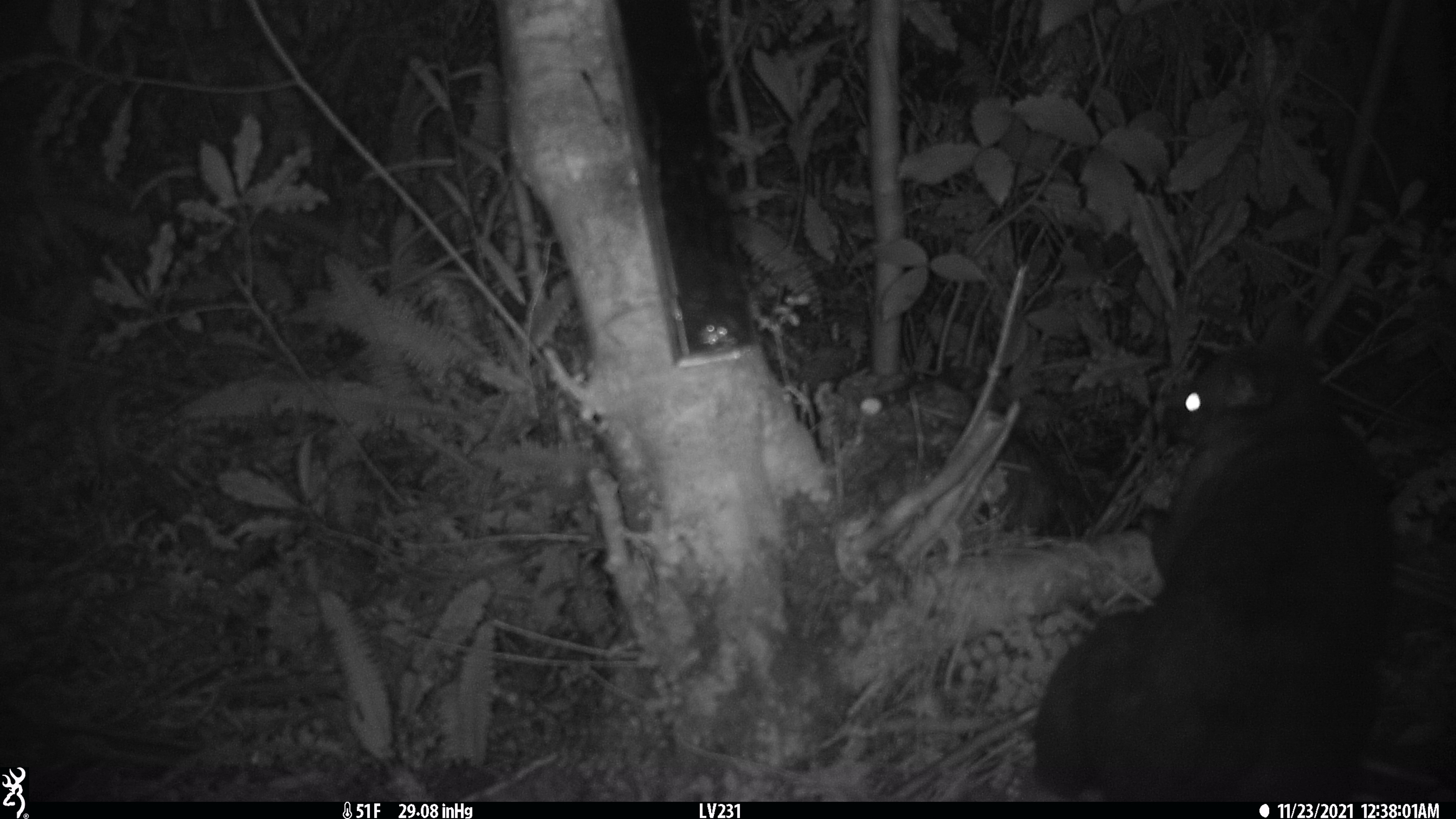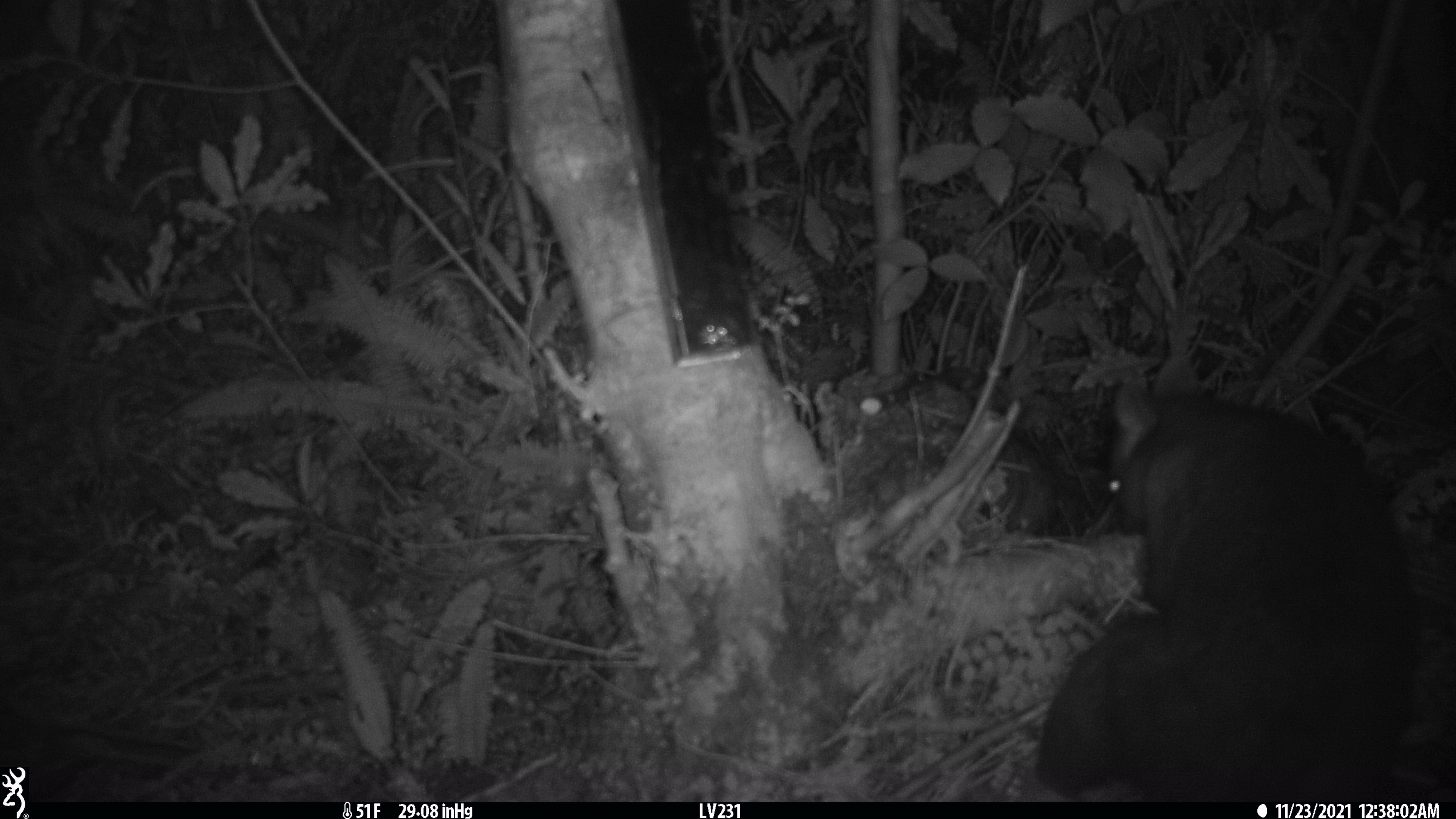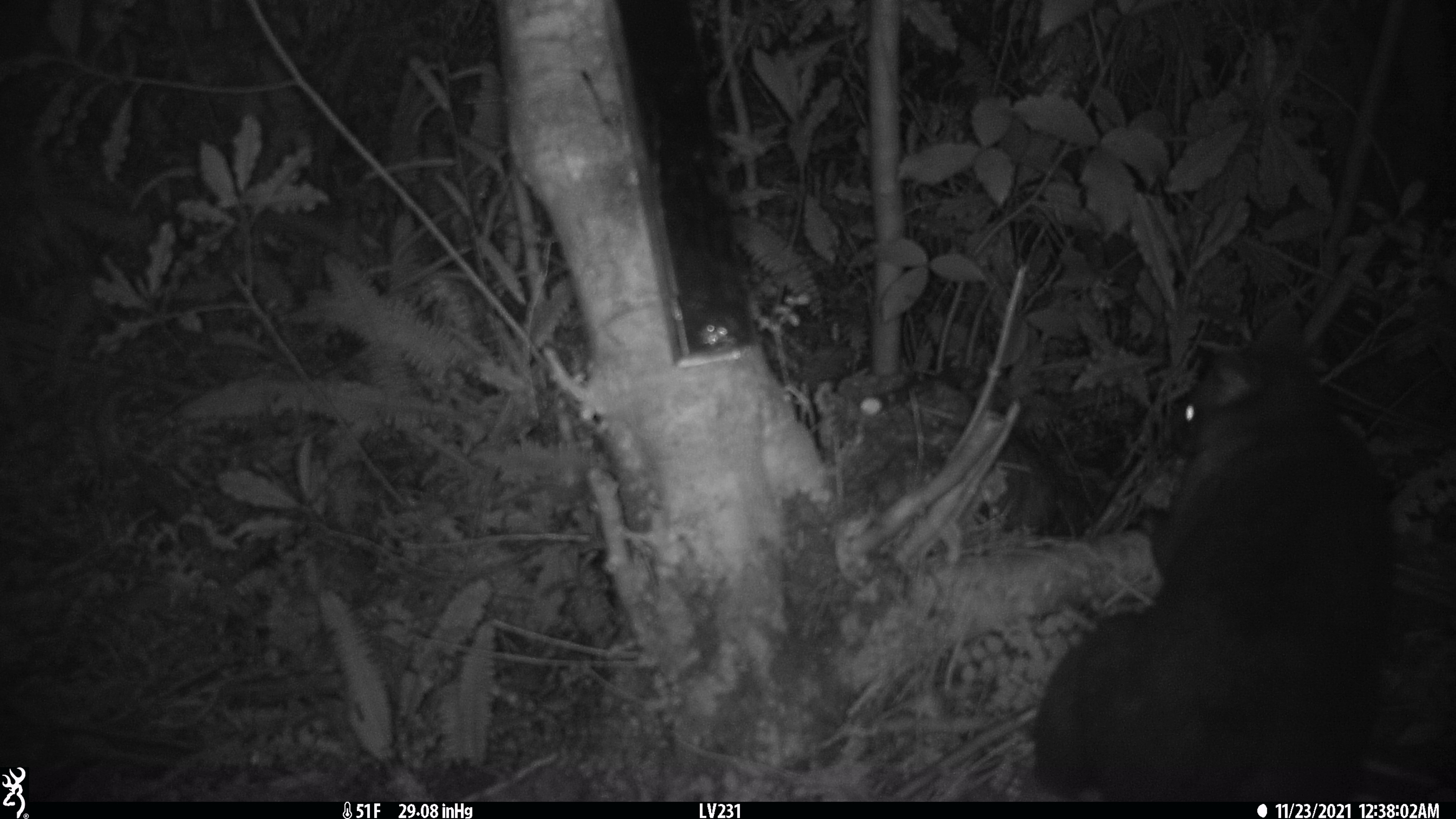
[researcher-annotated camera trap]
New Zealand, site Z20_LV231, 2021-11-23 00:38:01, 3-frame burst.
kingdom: Animalia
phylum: Chordata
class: Mammalia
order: Diprotodontia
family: Phalangeridae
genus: Trichosurus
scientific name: Trichosurus vulpecula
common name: common brushtail possum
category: possum